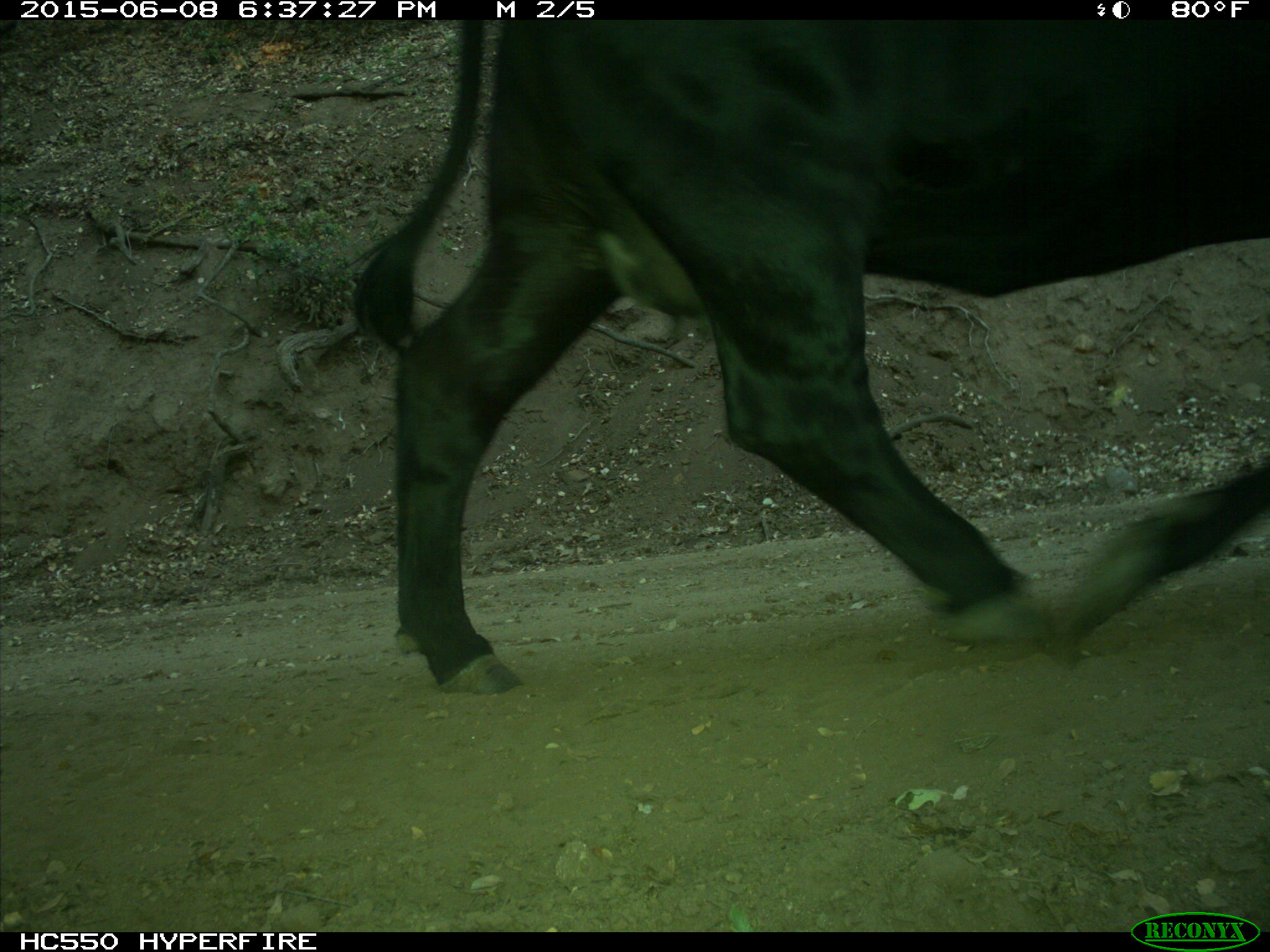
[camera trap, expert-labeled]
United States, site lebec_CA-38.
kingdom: Animalia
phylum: Chordata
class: Mammalia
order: Artiodactyla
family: Bovidae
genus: Bos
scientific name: Bos taurus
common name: domestic cow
Bos taurus (domestic cow).